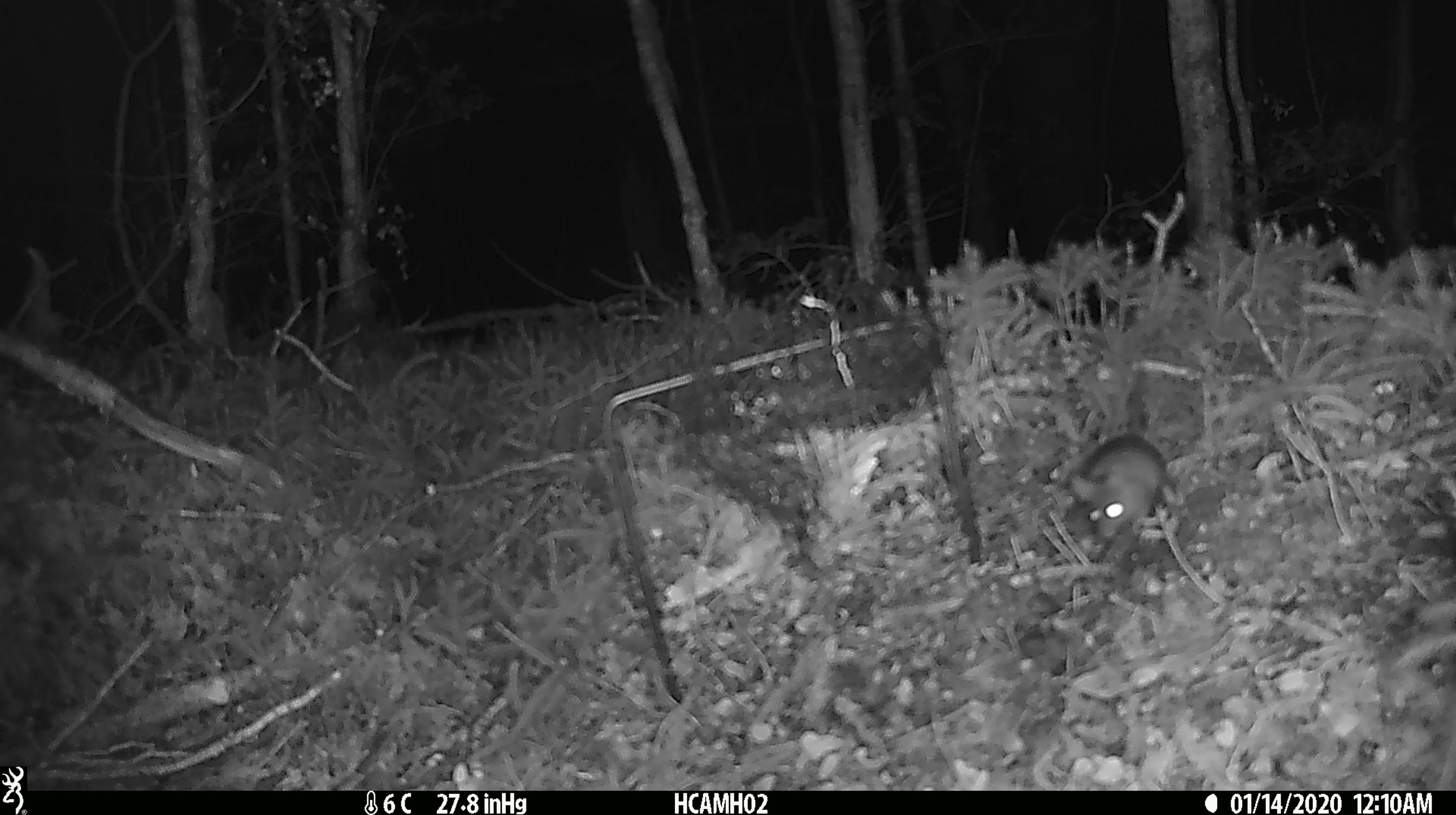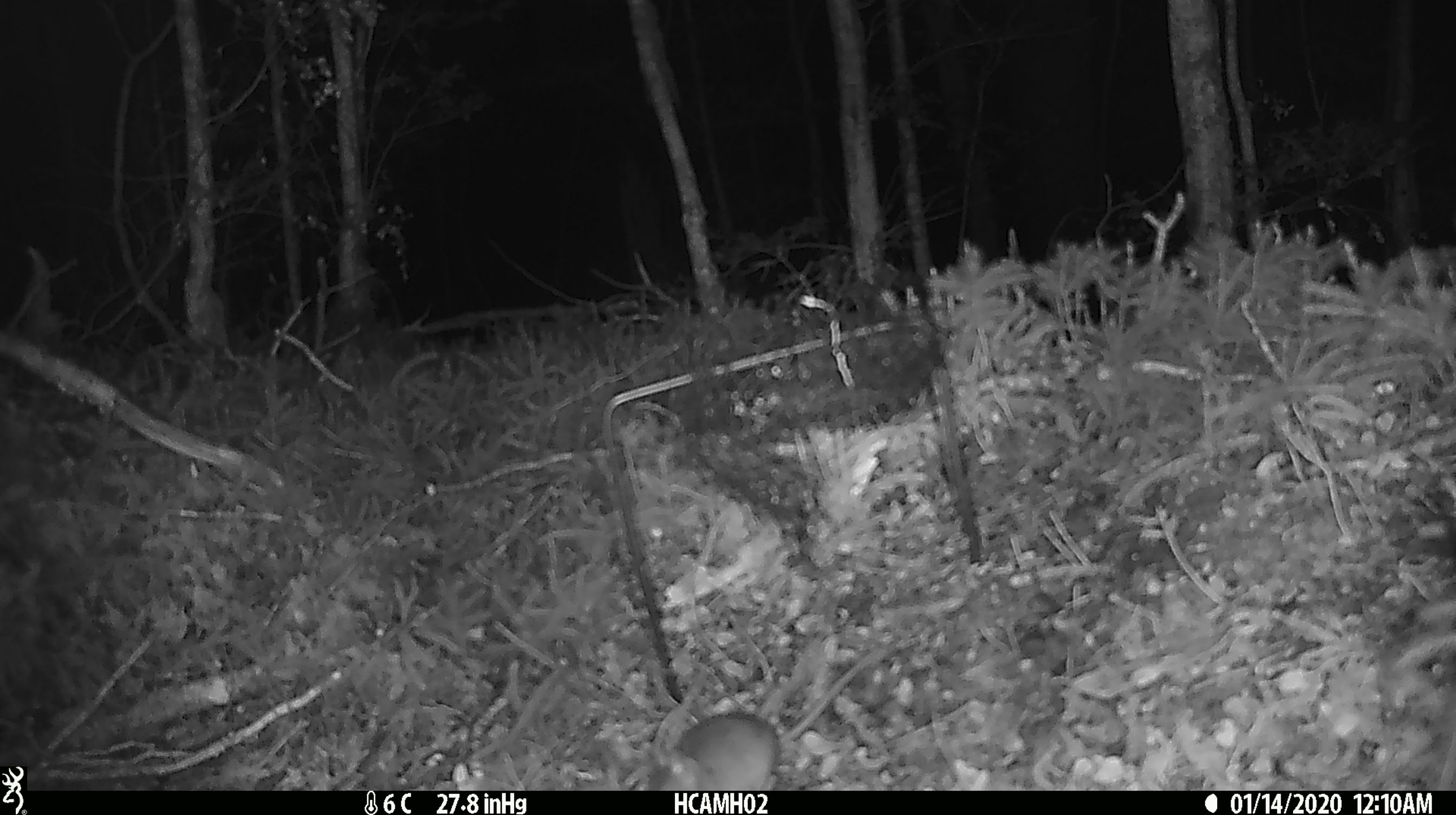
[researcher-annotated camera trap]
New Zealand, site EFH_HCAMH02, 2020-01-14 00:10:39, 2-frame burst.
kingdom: Animalia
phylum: Chordata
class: Mammalia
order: Rodentia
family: Muridae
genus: Mus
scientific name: Mus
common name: mouse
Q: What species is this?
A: Mouse (Mus).